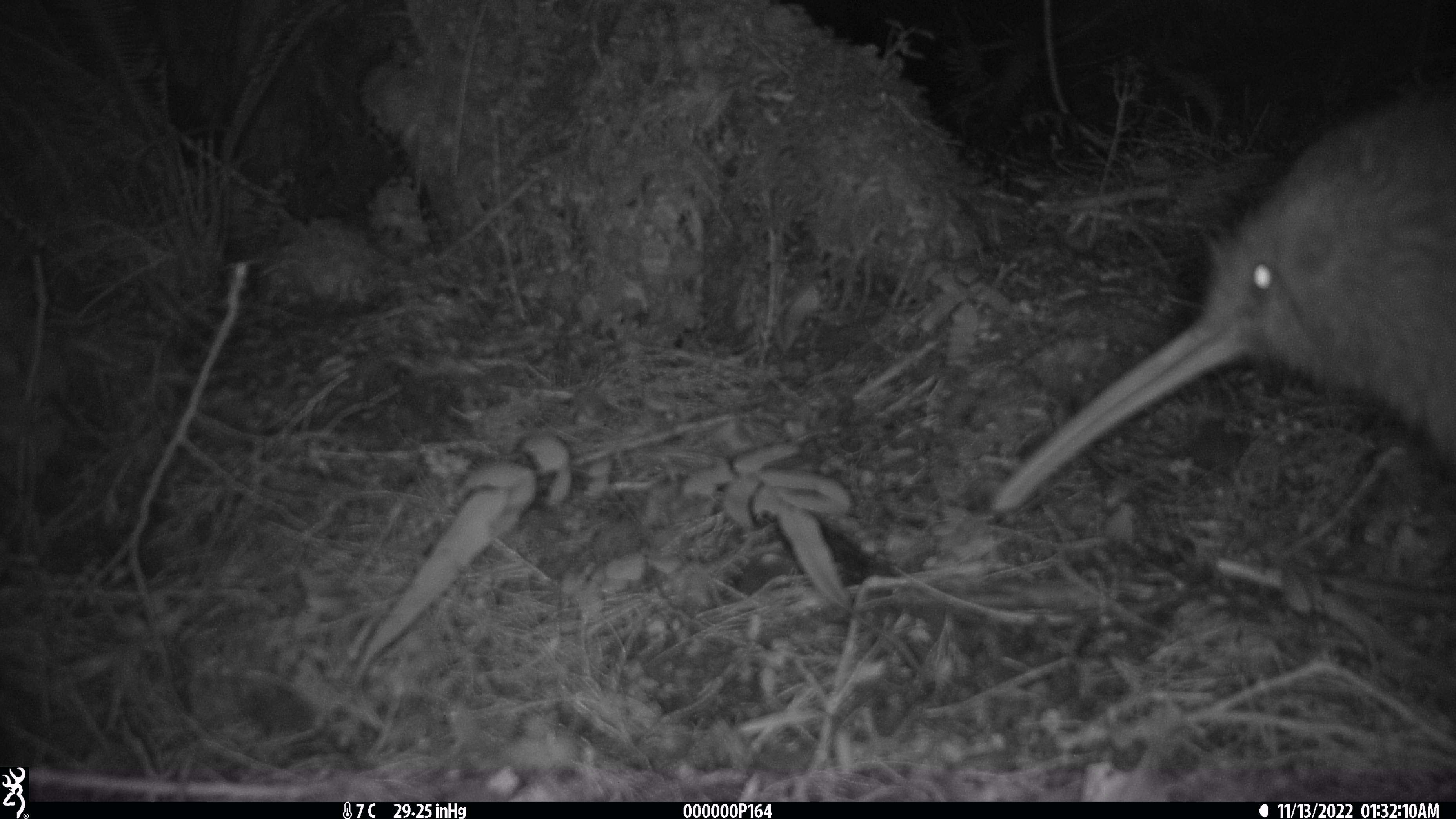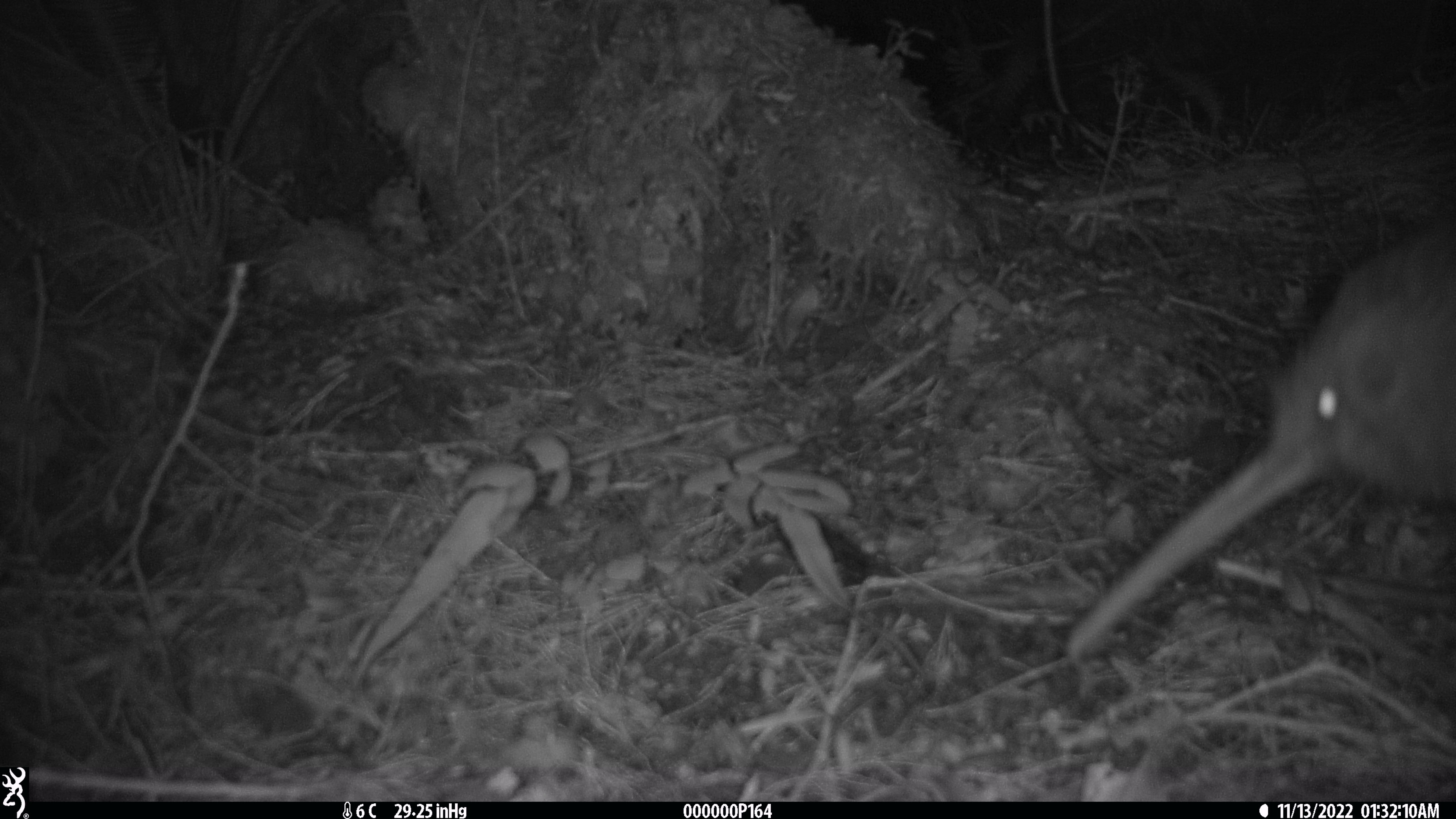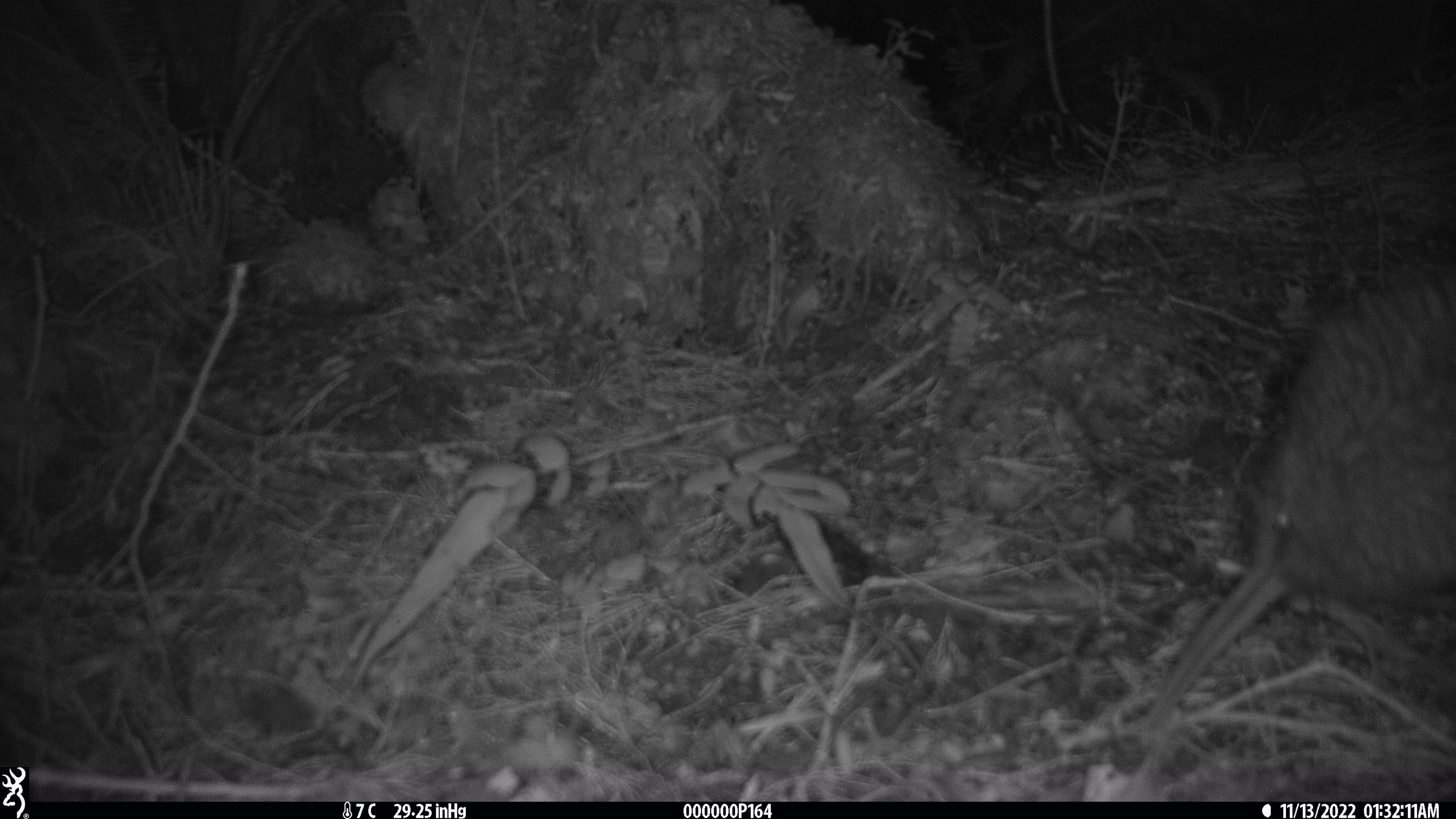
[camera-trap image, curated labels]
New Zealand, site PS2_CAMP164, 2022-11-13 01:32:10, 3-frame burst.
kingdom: Animalia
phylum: Chordata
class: Aves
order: Apterygiformes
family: Apterygidae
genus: Apteryx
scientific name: Apteryx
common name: kiwi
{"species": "kiwi (Apteryx)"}